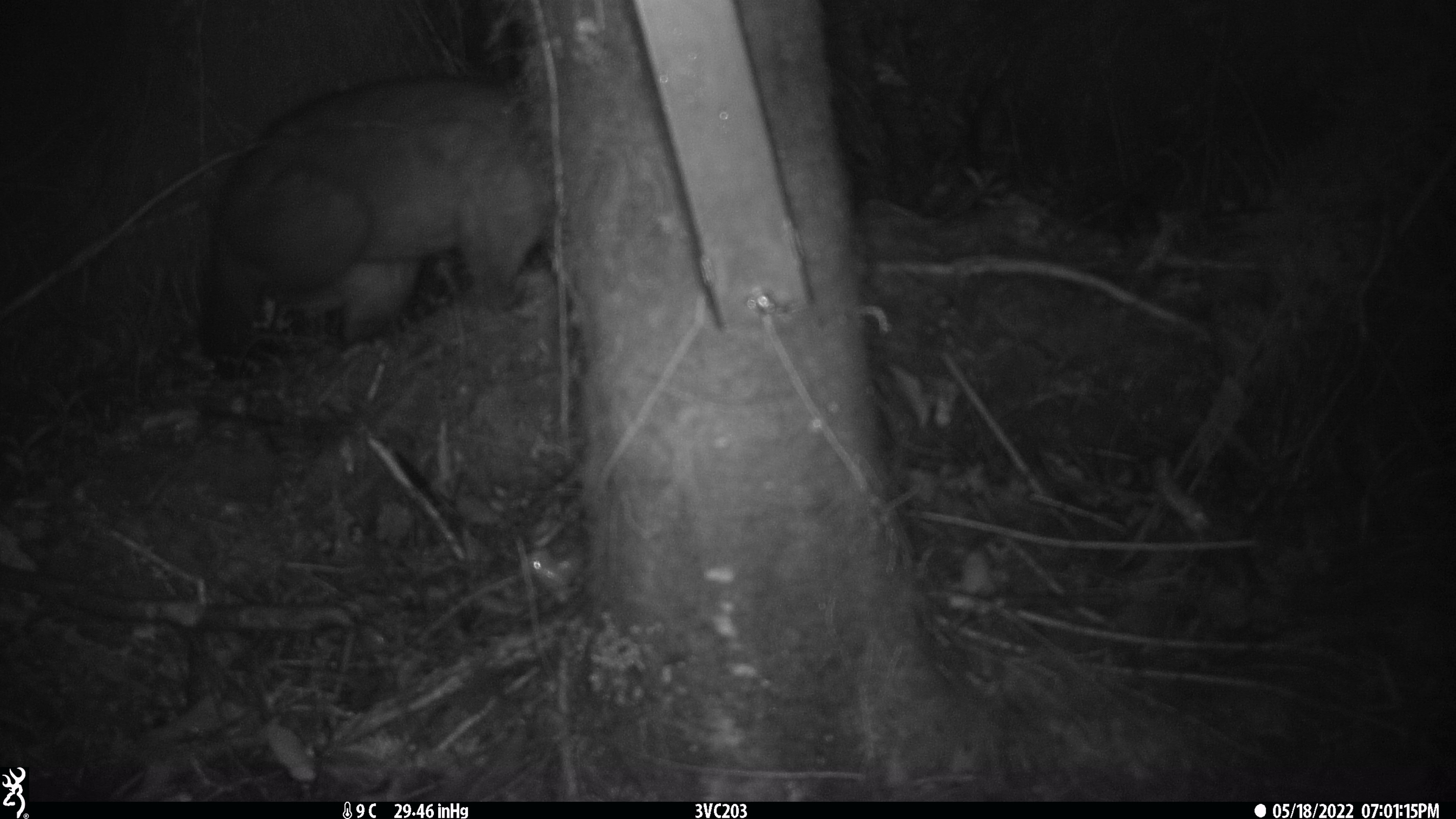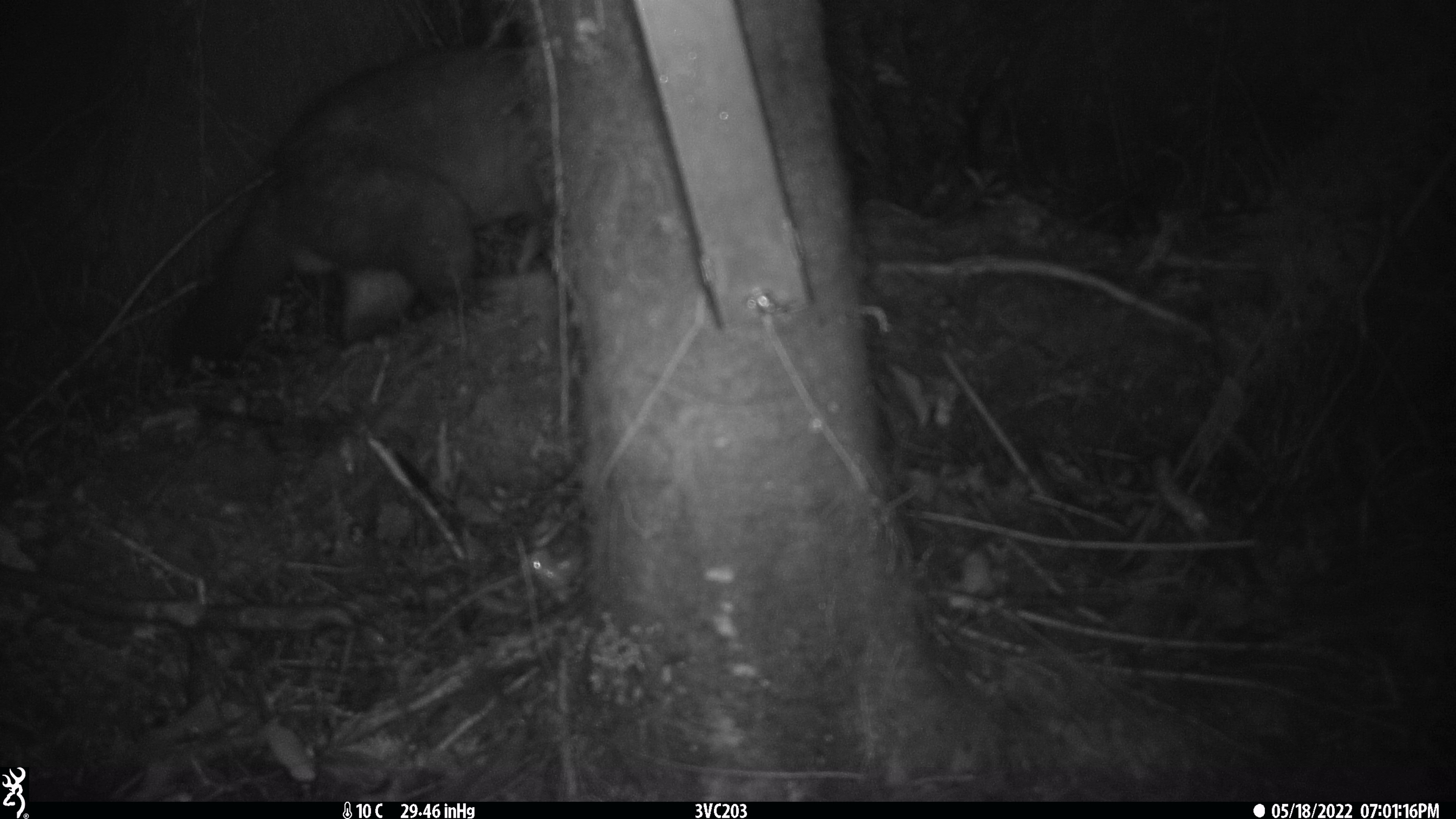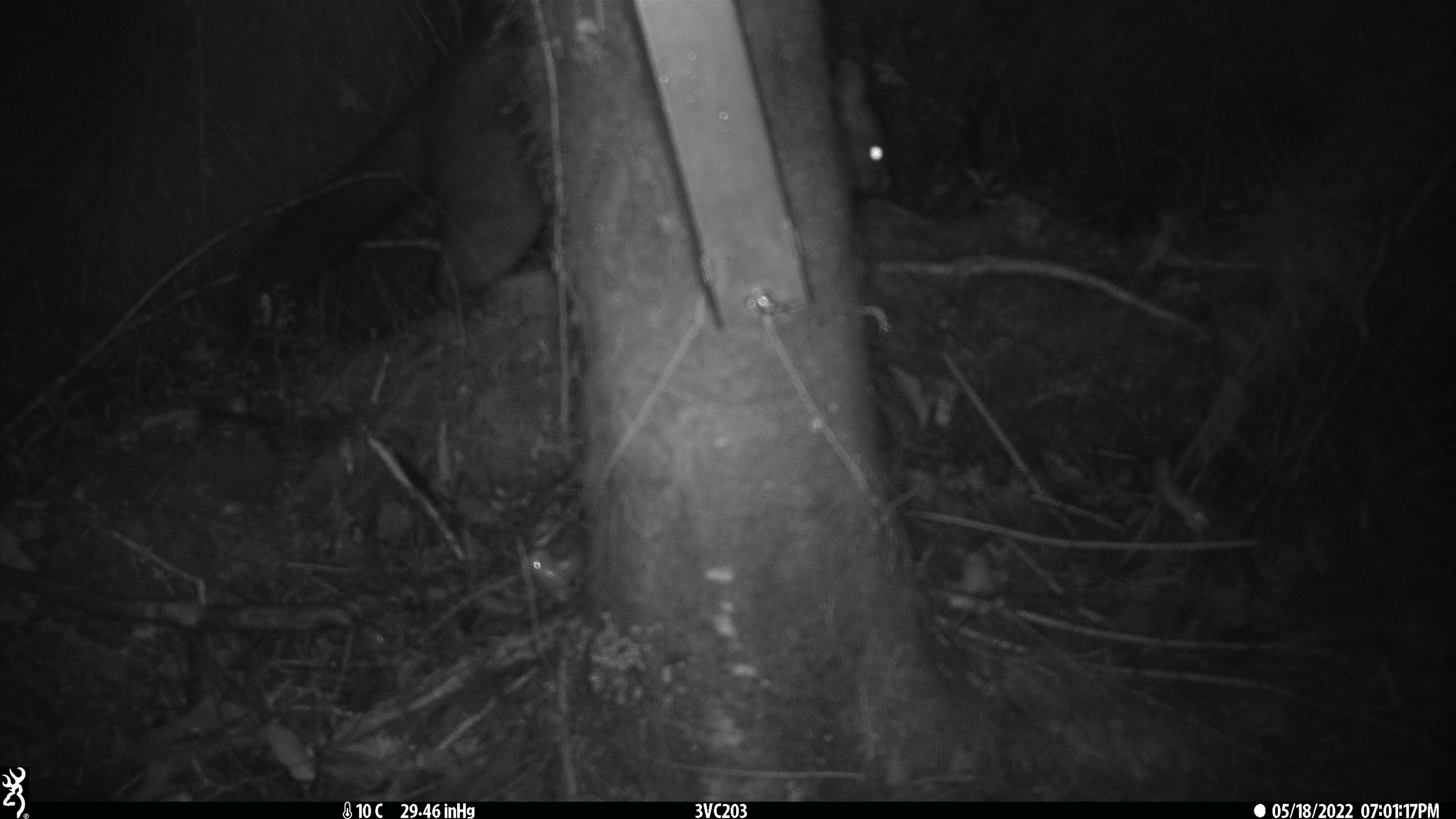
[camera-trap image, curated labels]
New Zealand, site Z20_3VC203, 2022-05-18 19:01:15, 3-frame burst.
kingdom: Animalia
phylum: Chordata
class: Mammalia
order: Diprotodontia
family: Phalangeridae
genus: Trichosurus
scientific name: Trichosurus vulpecula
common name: common brushtail possum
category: possum